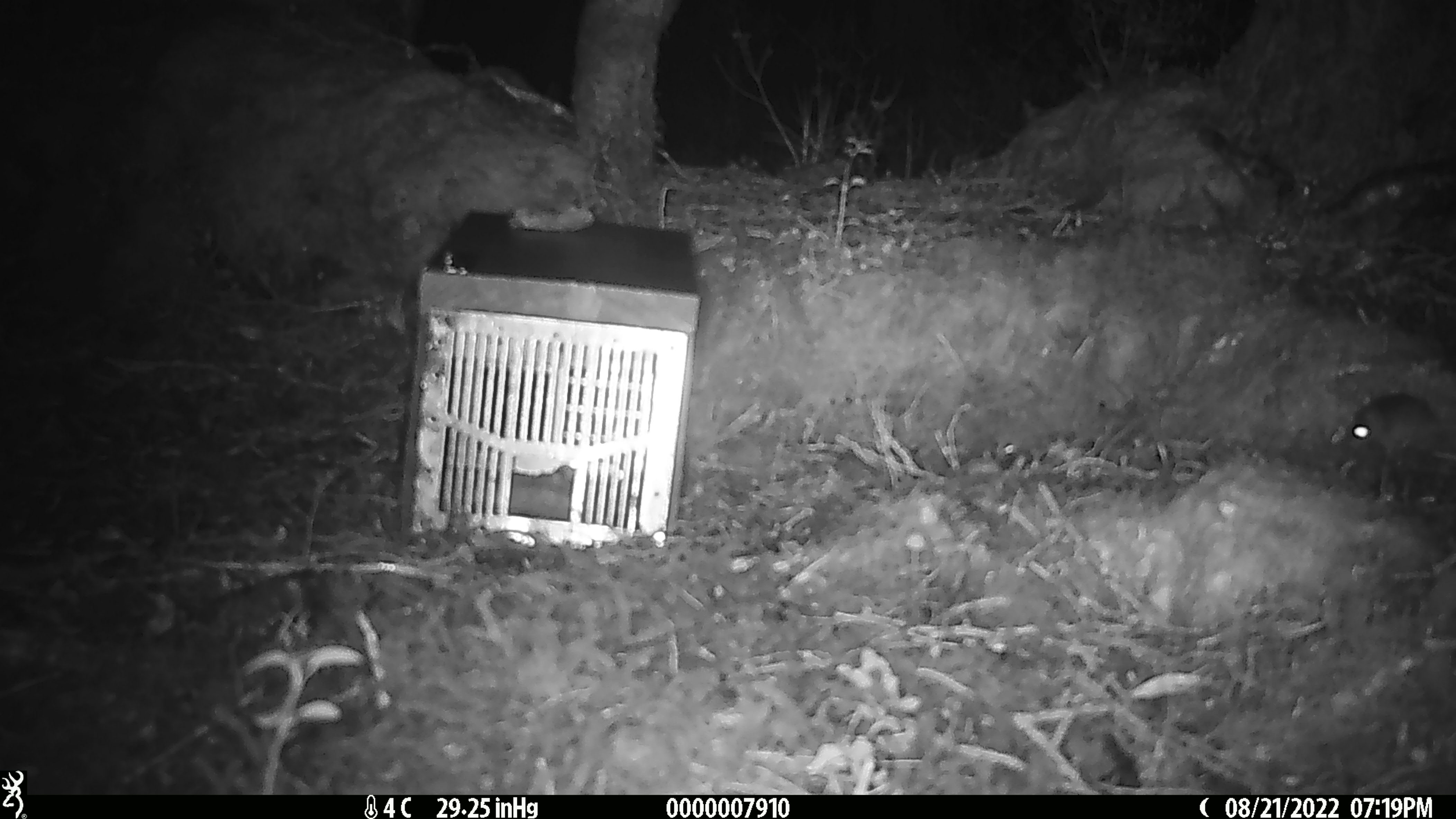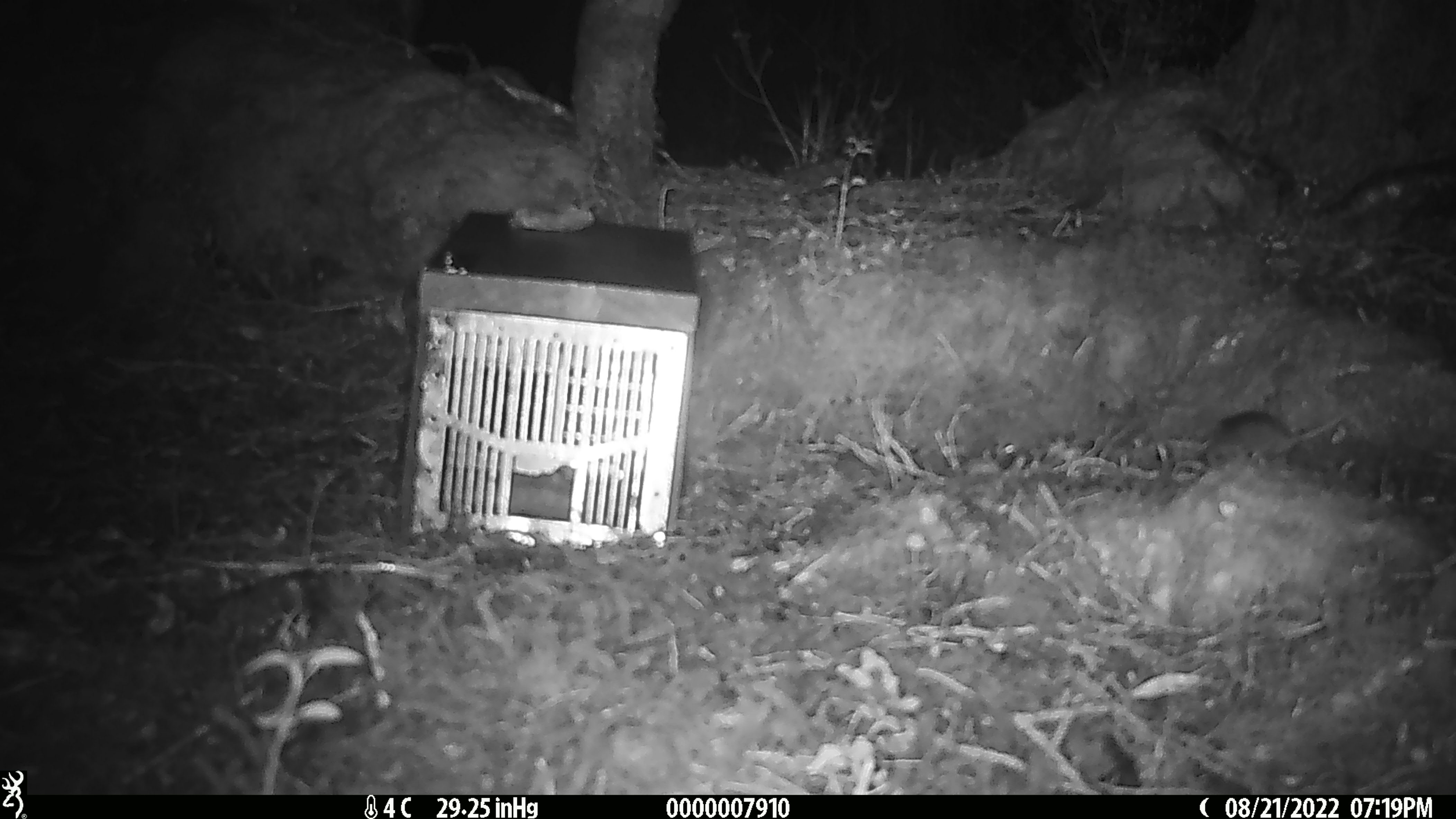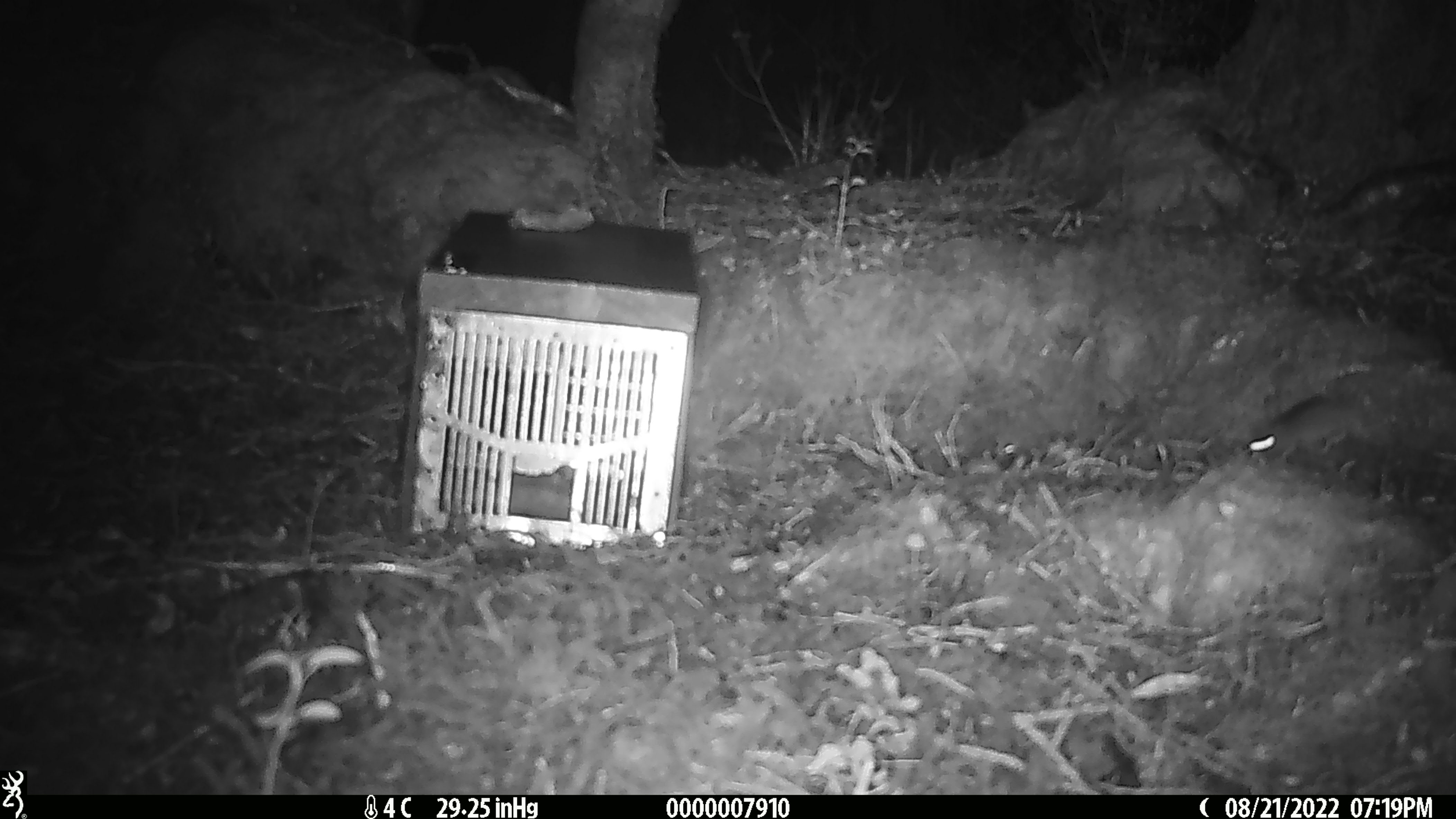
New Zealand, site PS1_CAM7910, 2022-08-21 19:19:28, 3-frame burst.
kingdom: Animalia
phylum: Chordata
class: Mammalia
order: Rodentia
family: Muridae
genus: Mus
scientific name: Mus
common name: mouse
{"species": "mouse (Mus)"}